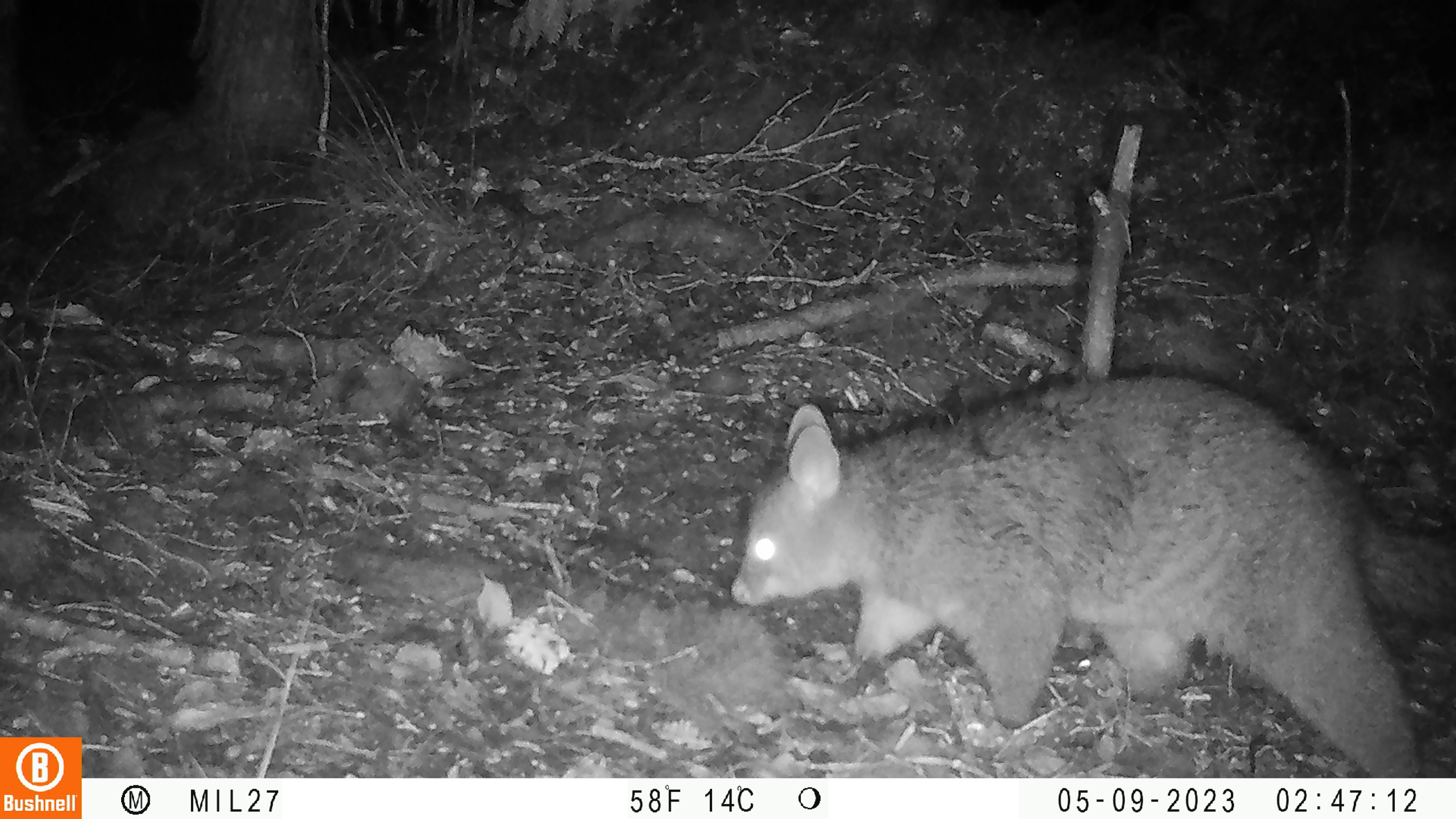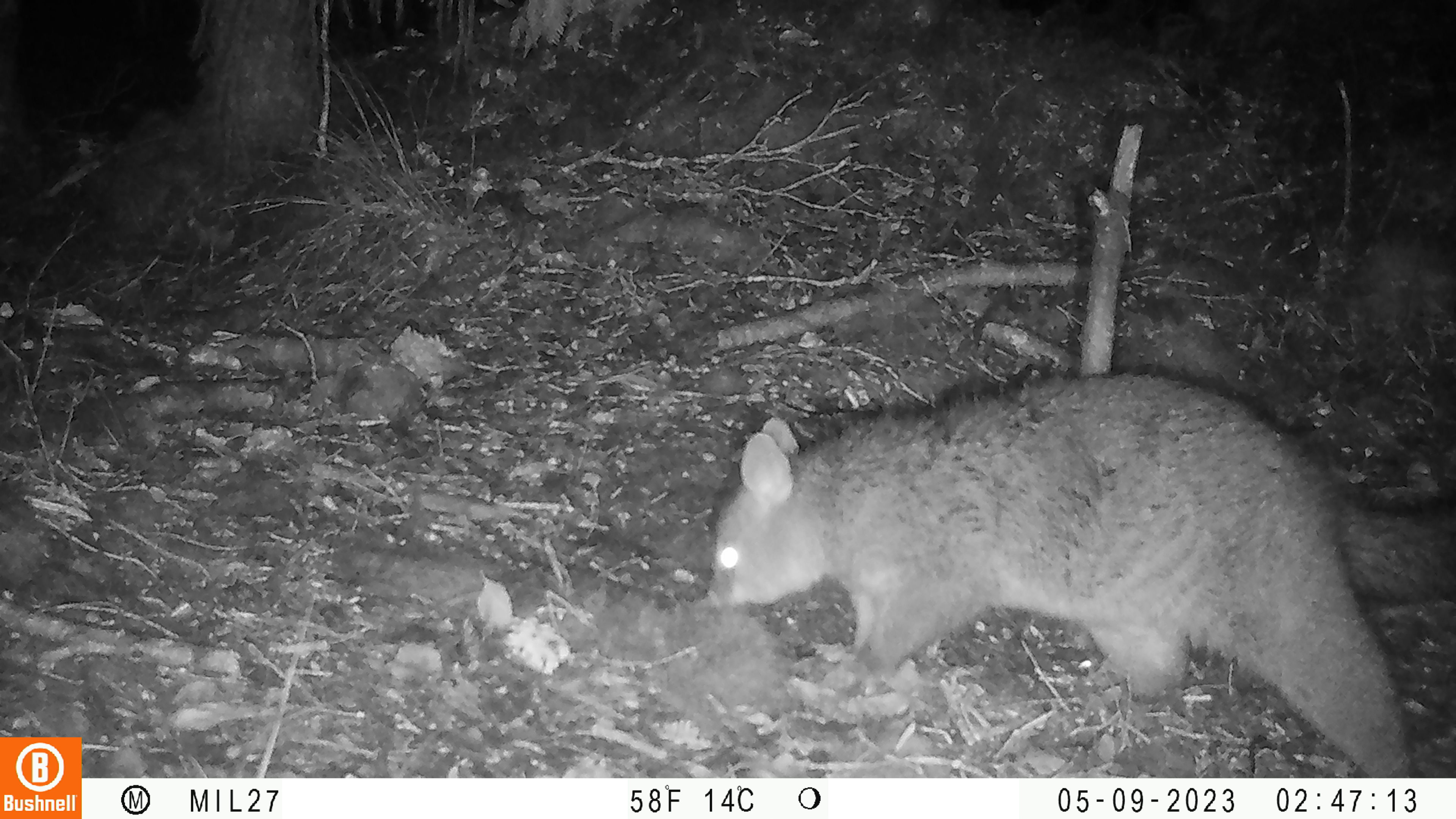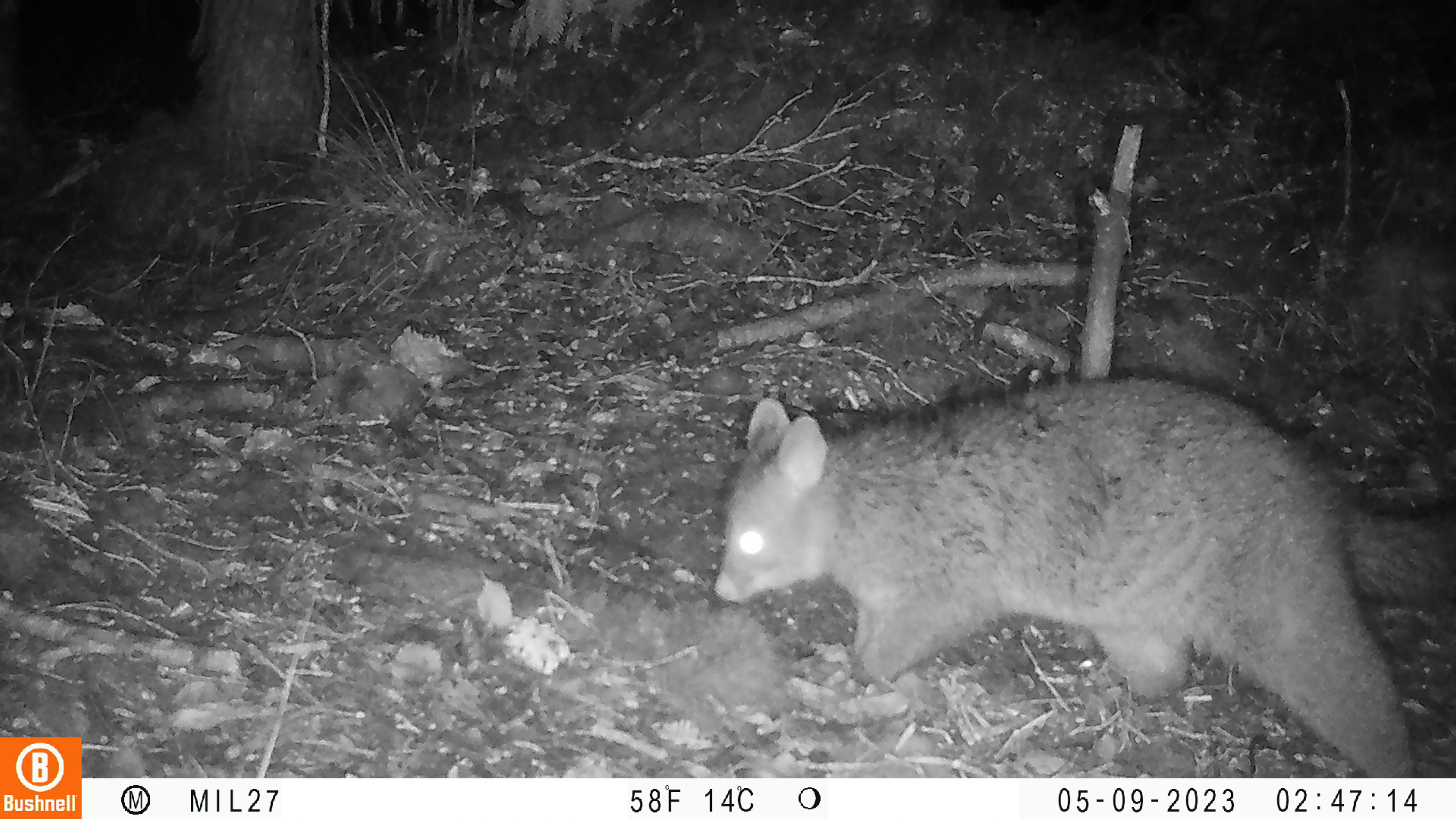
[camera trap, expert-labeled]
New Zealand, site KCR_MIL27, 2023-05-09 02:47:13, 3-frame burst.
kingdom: Animalia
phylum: Chordata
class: Mammalia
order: Diprotodontia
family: Phalangeridae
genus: Trichosurus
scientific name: Trichosurus vulpecula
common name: common brushtail possum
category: possum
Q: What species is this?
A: Possum (common brushtail possum) (Trichosurus vulpecula).